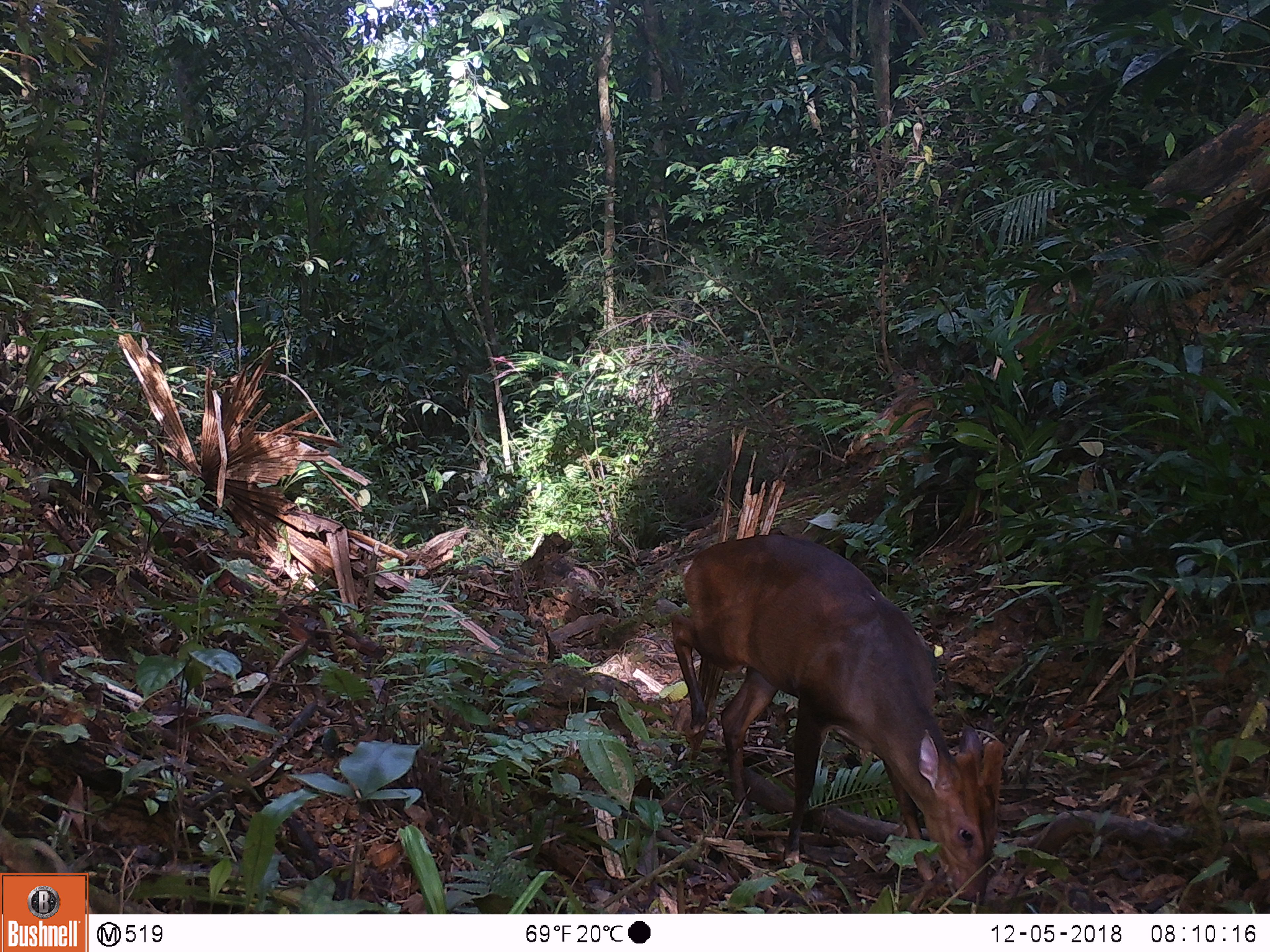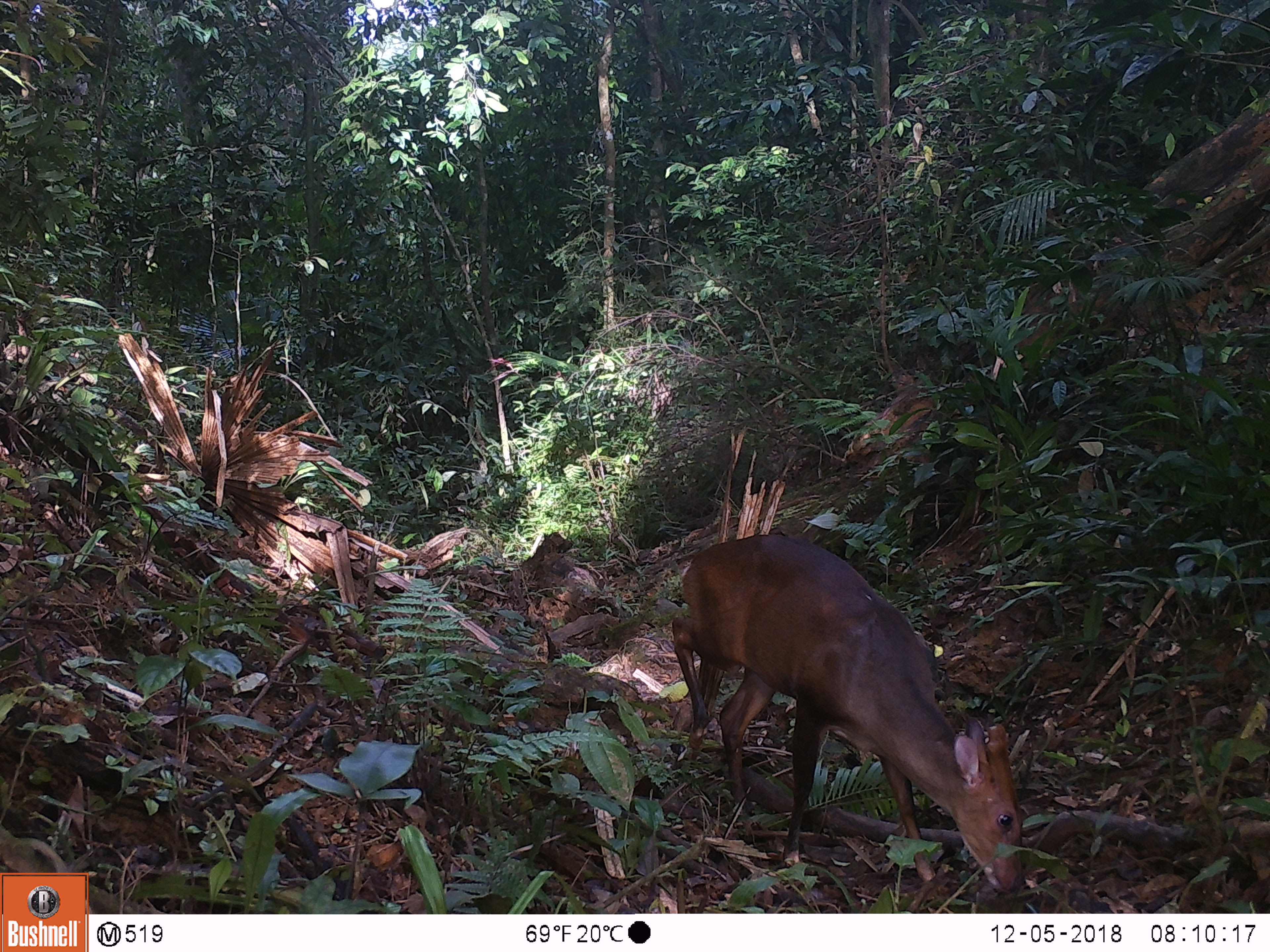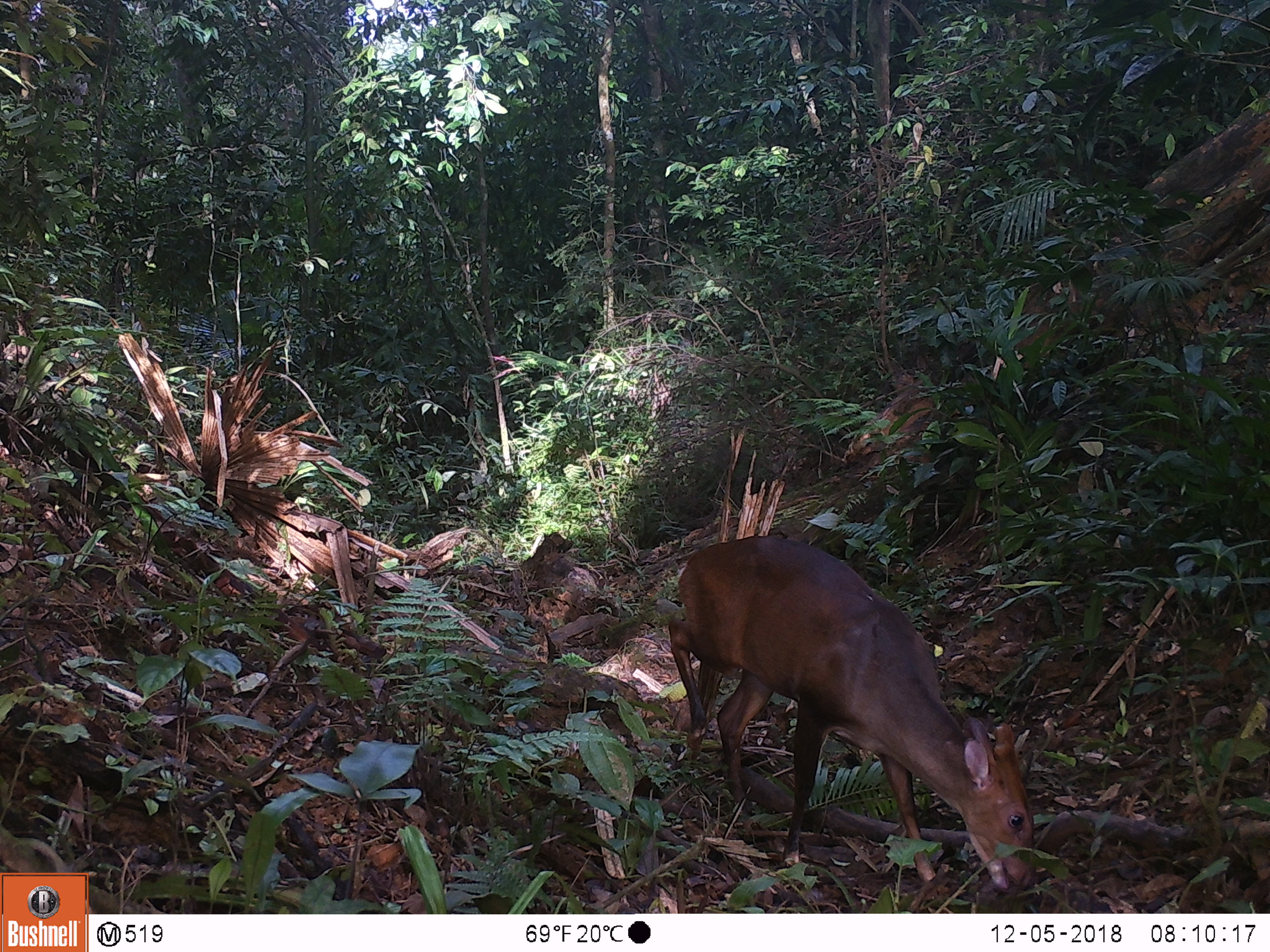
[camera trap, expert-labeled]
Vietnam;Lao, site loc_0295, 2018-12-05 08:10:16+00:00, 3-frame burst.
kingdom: Animalia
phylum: Chordata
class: Mammalia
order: Artiodactyla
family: Cervidae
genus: Muntiacus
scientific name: Muntiacus vuquangensis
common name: large-antlered muntjac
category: large antlered muntjac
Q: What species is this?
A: Large antlered muntjac (large-antlered muntjac) (Muntiacus vuquangensis).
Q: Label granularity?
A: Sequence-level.